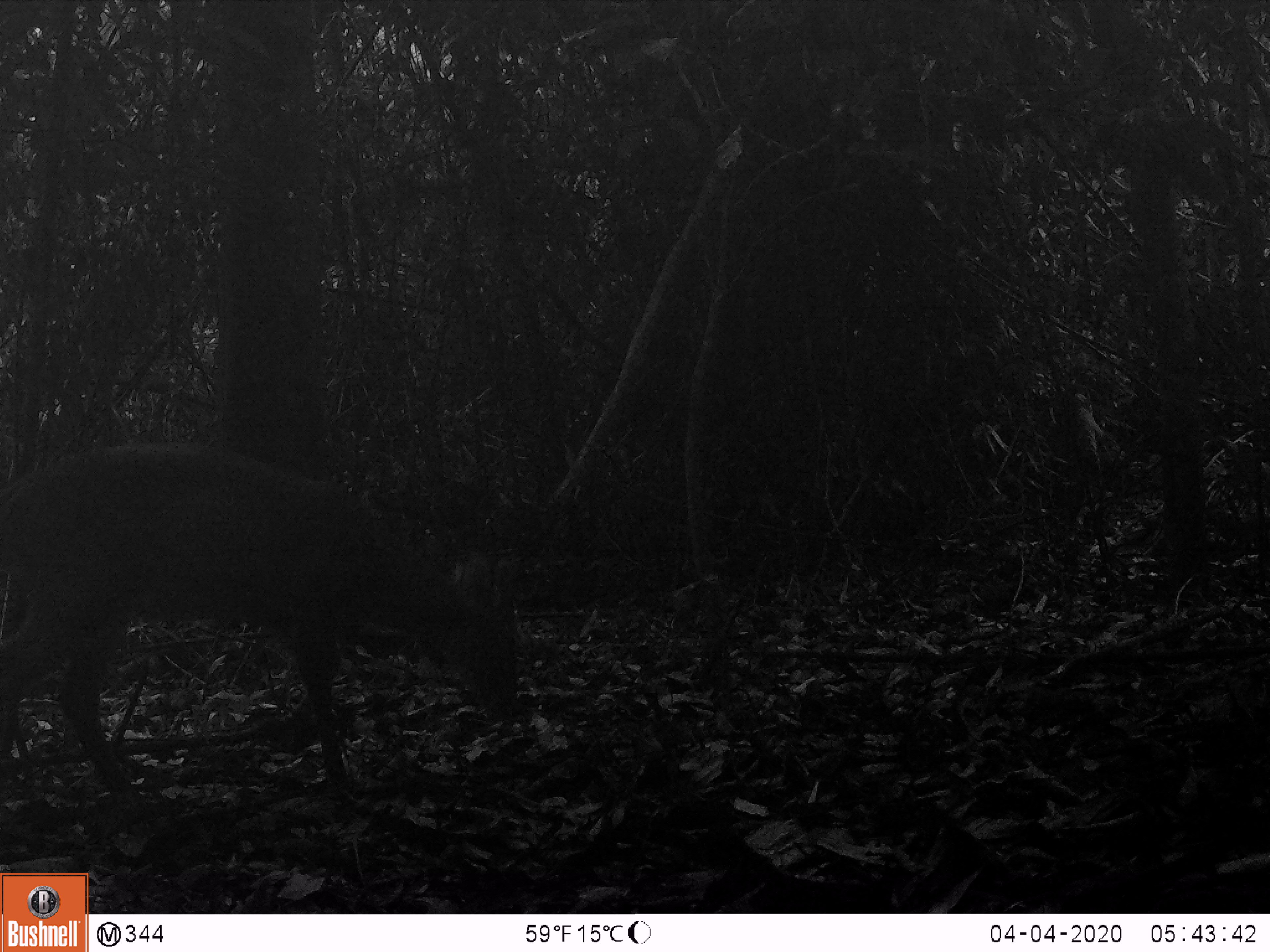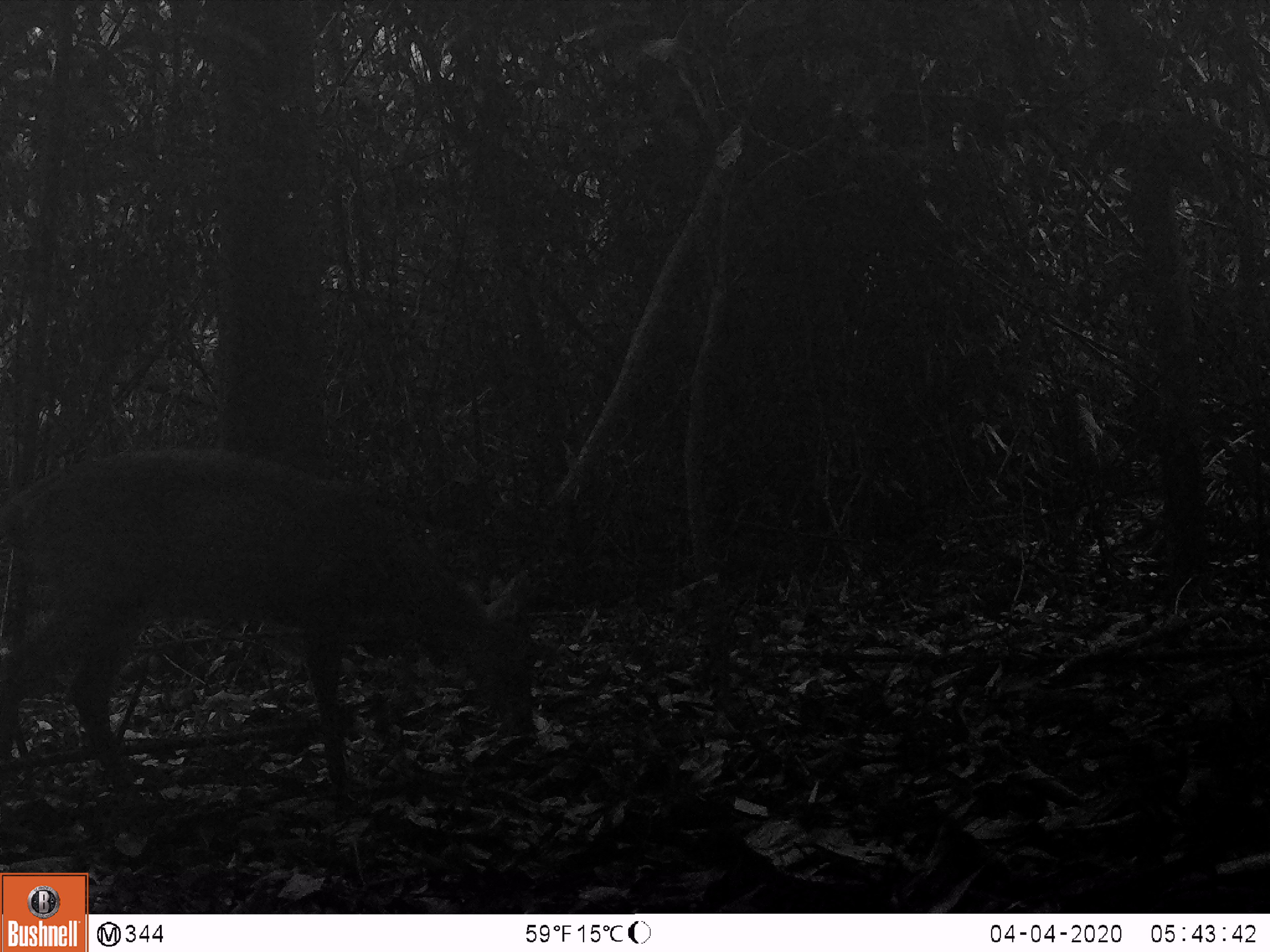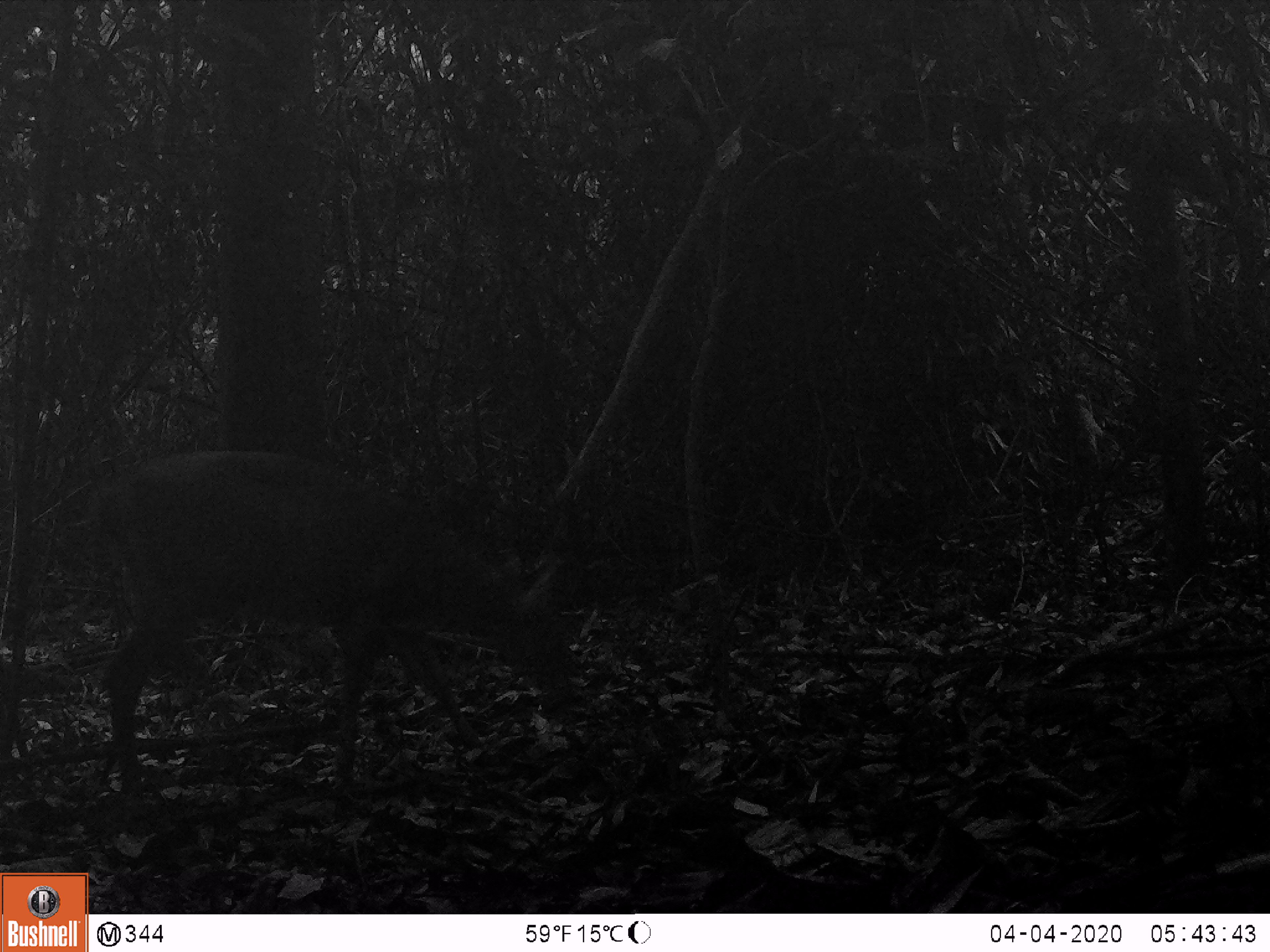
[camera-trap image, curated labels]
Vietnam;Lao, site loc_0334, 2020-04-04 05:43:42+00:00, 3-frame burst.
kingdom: Animalia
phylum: Chordata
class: Mammalia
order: Artiodactyla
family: Cervidae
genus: Muntiacus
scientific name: Muntiacus vuquangensis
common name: large-antlered muntjac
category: large antlered muntjac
Large antlered muntjac (large-antlered muntjac) (Muntiacus vuquangensis). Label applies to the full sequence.